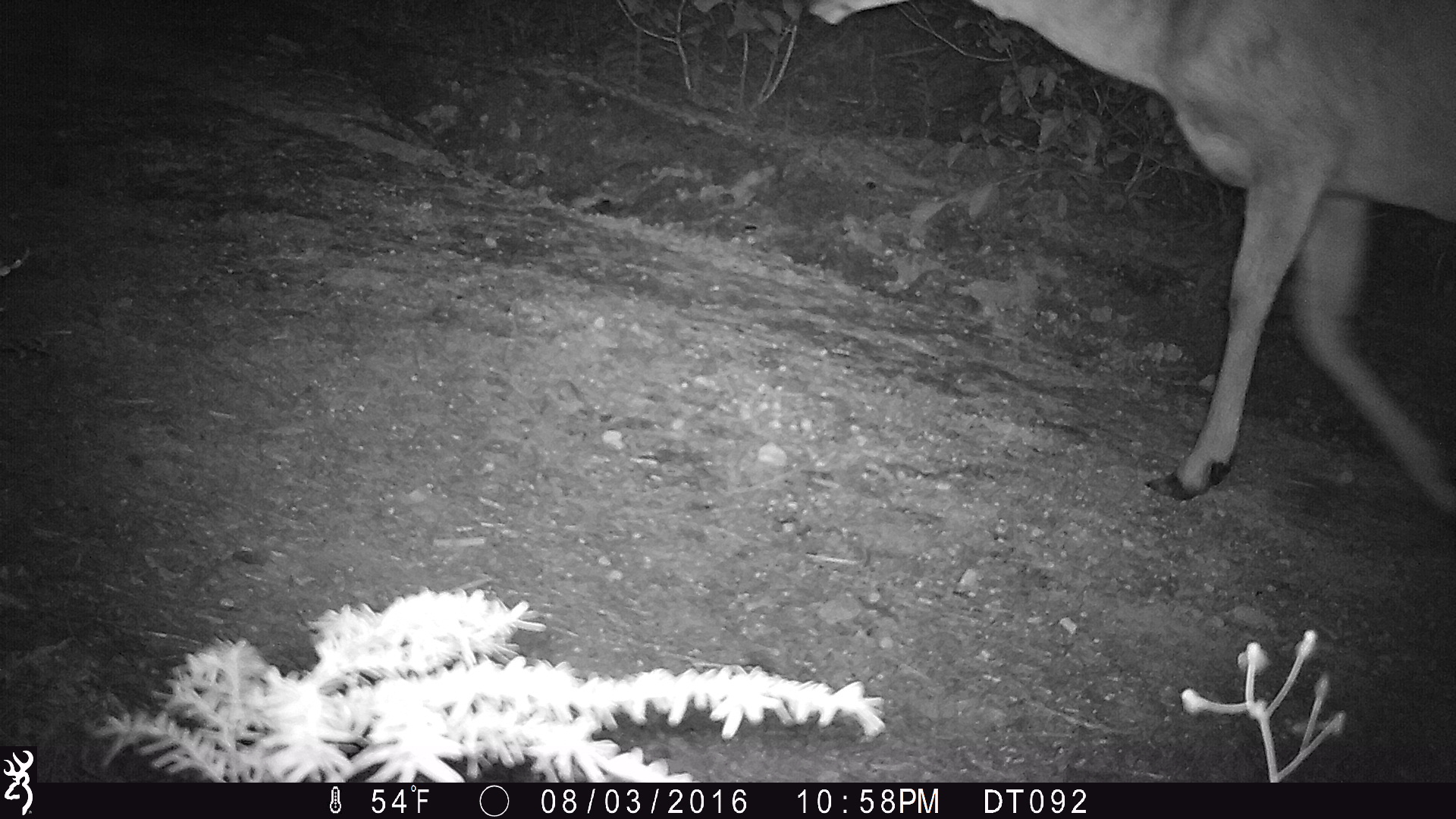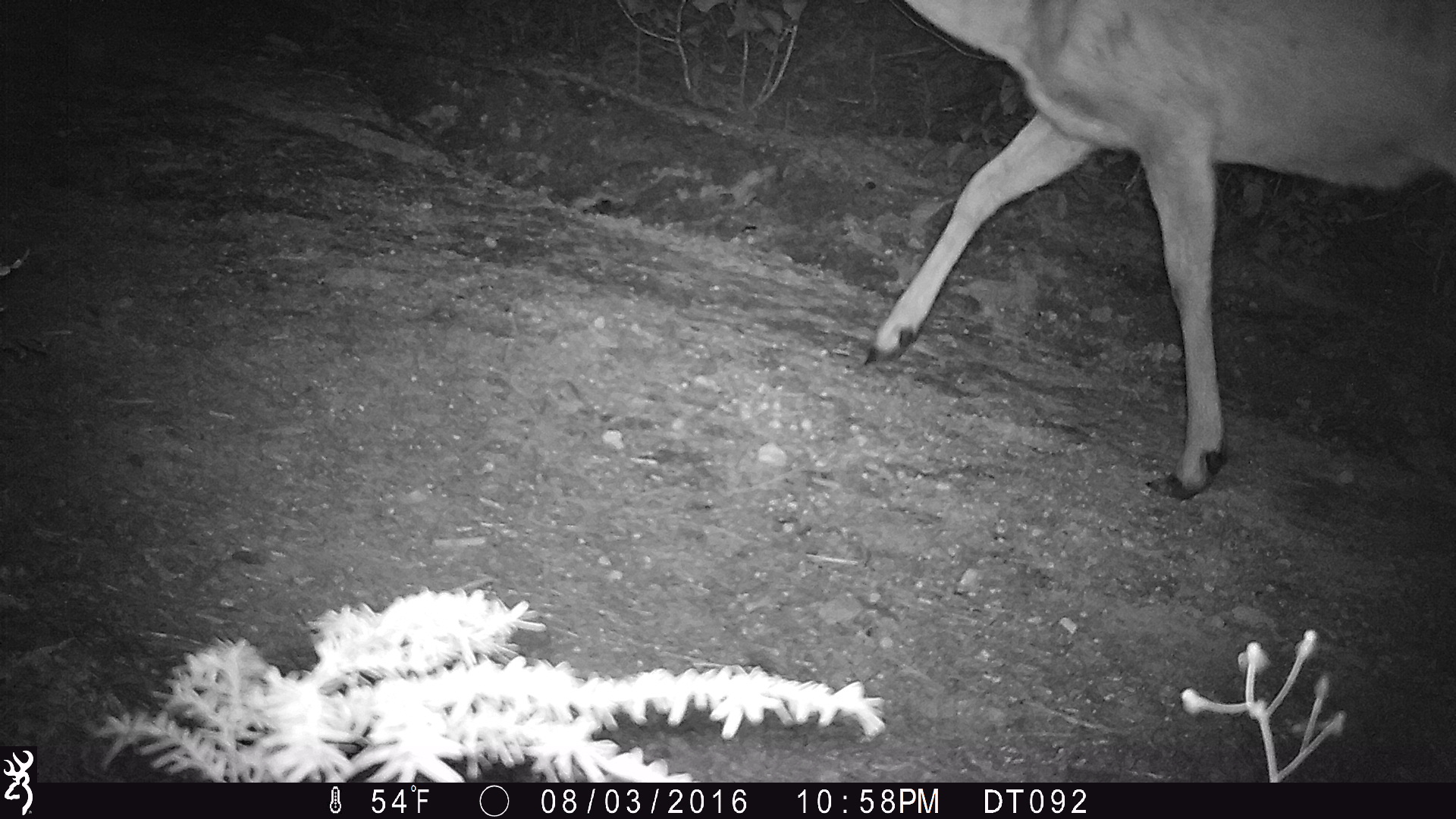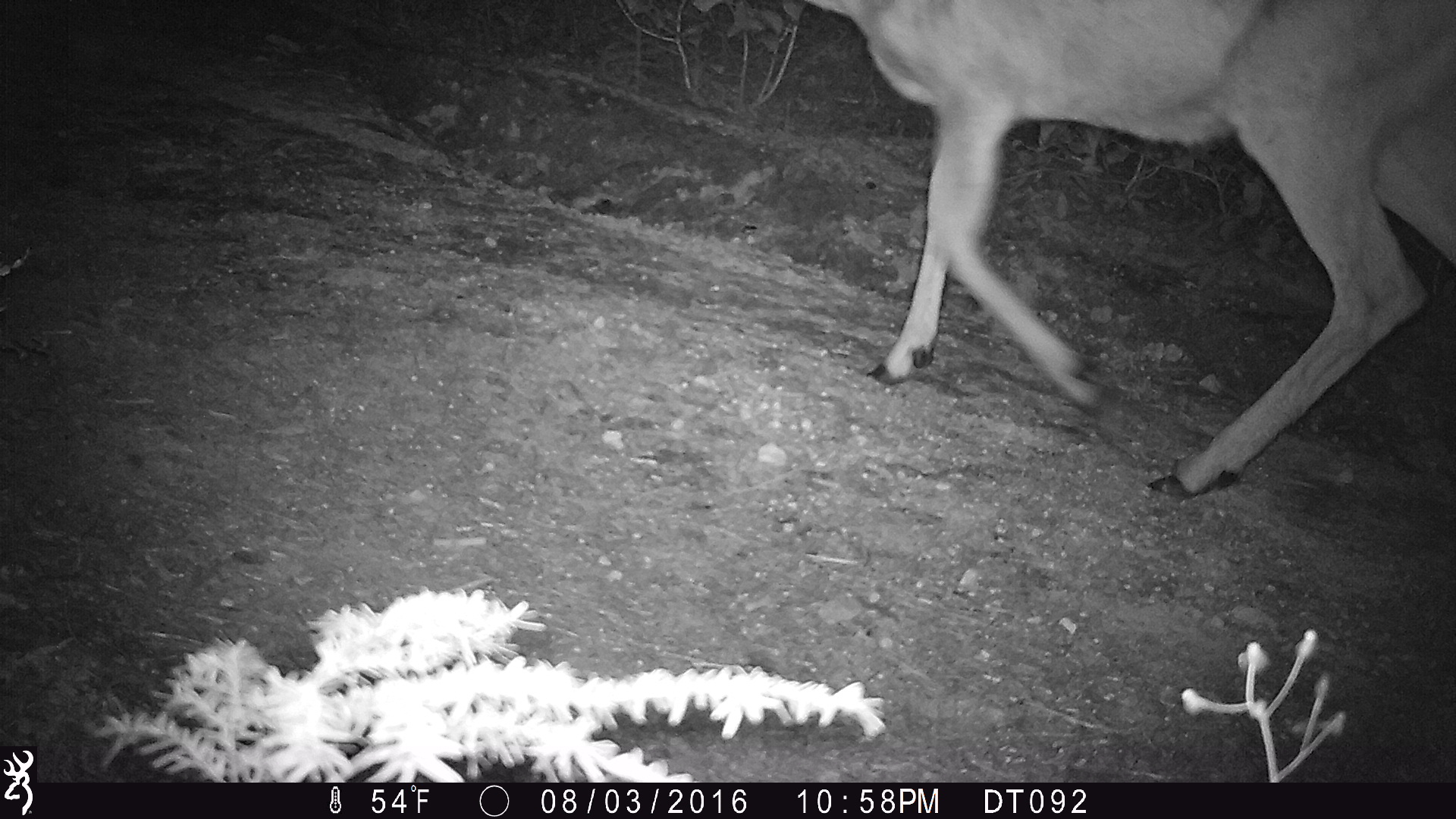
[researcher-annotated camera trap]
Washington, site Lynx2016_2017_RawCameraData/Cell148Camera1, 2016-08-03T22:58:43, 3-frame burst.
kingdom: Animalia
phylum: Chordata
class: Mammalia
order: Artiodactyla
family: Cervidae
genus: Odocoileus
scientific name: Odocoileus hemionus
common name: mule deer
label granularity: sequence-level